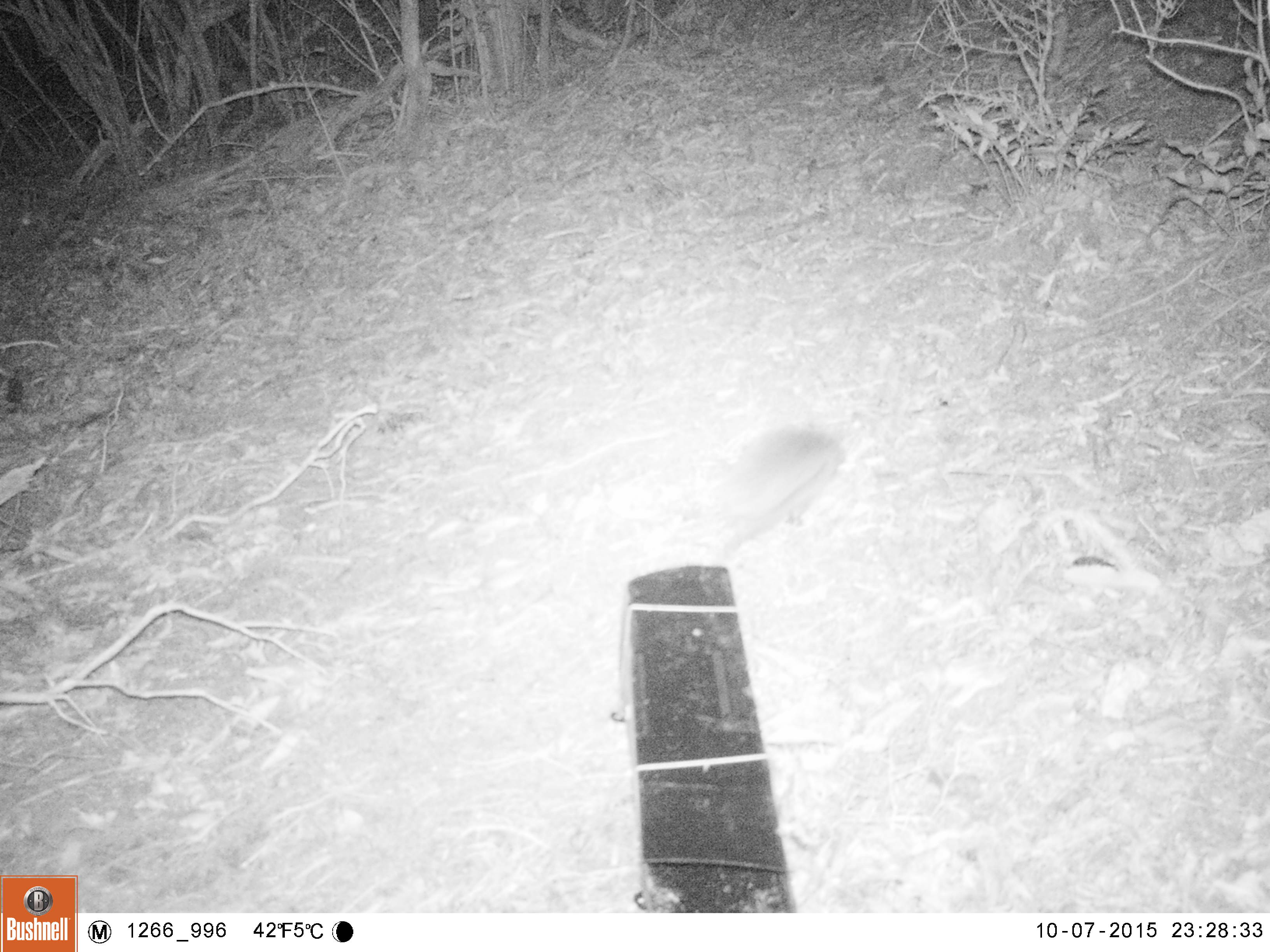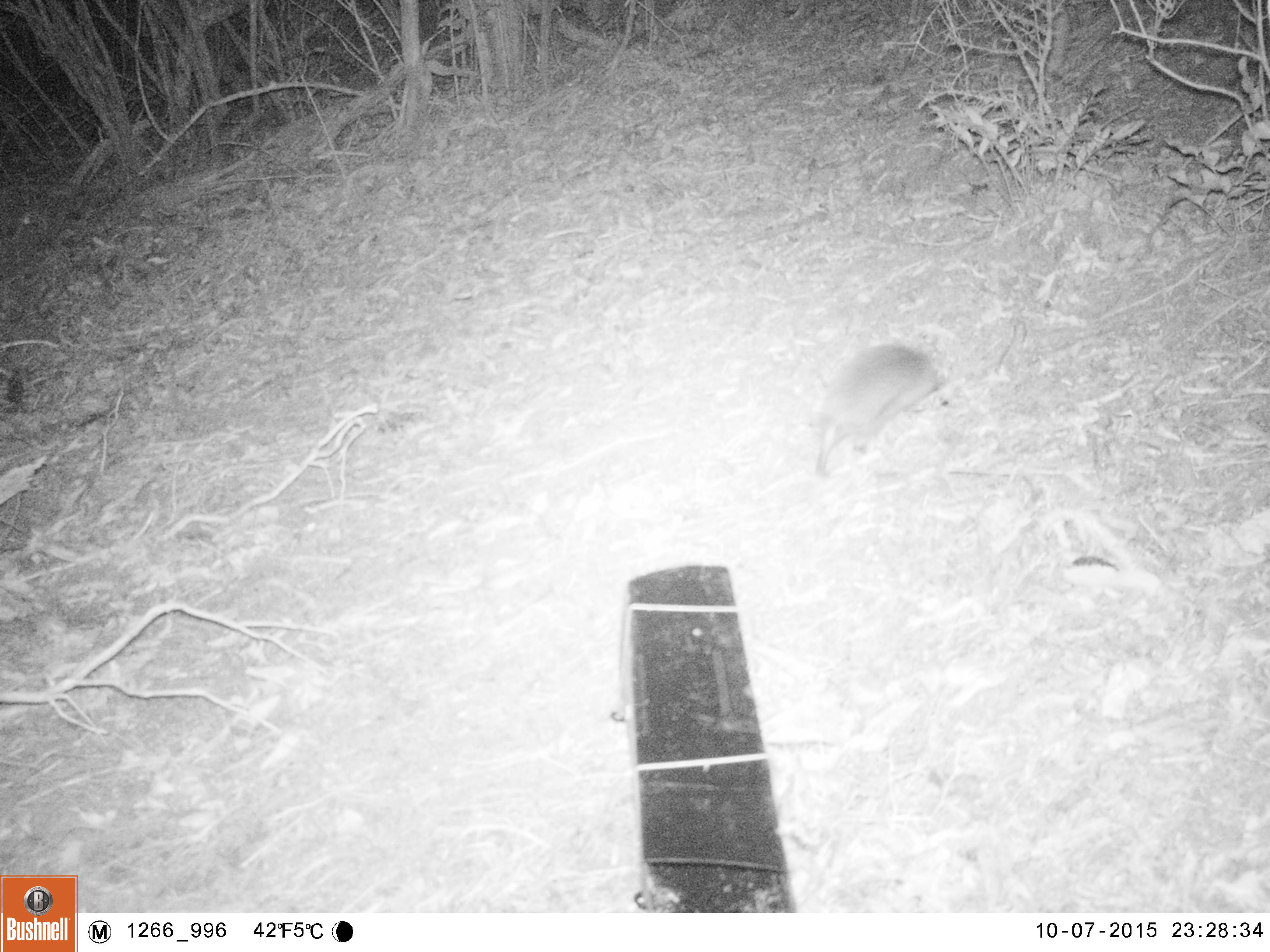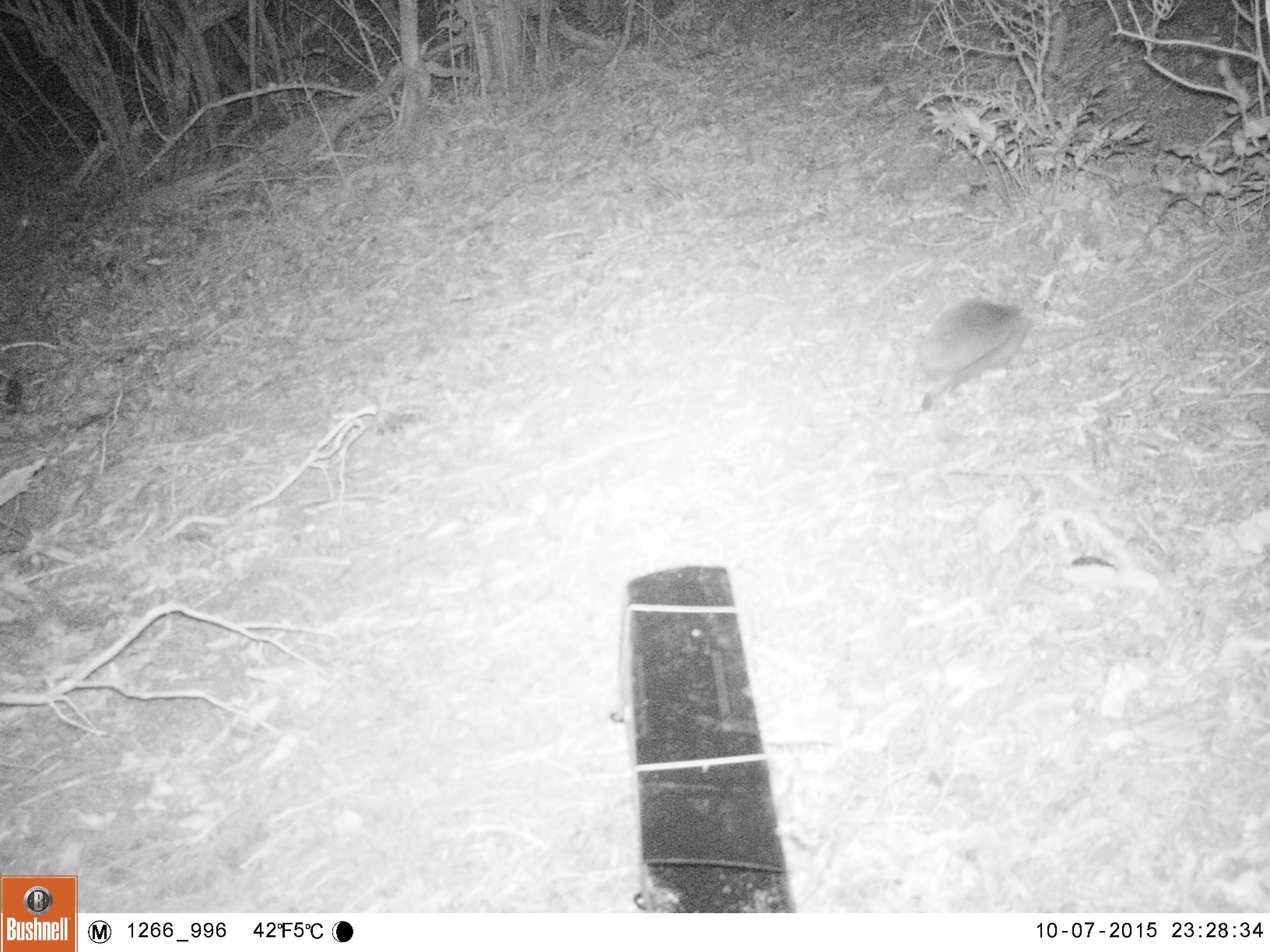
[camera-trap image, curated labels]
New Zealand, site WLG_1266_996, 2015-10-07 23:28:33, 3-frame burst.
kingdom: Animalia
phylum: Chordata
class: Mammalia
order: Eulipotyphla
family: Erinaceidae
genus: Erinaceus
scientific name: Erinaceus europaeus europaeus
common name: european hedgehog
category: hedgehog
Hedgehog (european hedgehog) (Erinaceus europaeus europaeus).